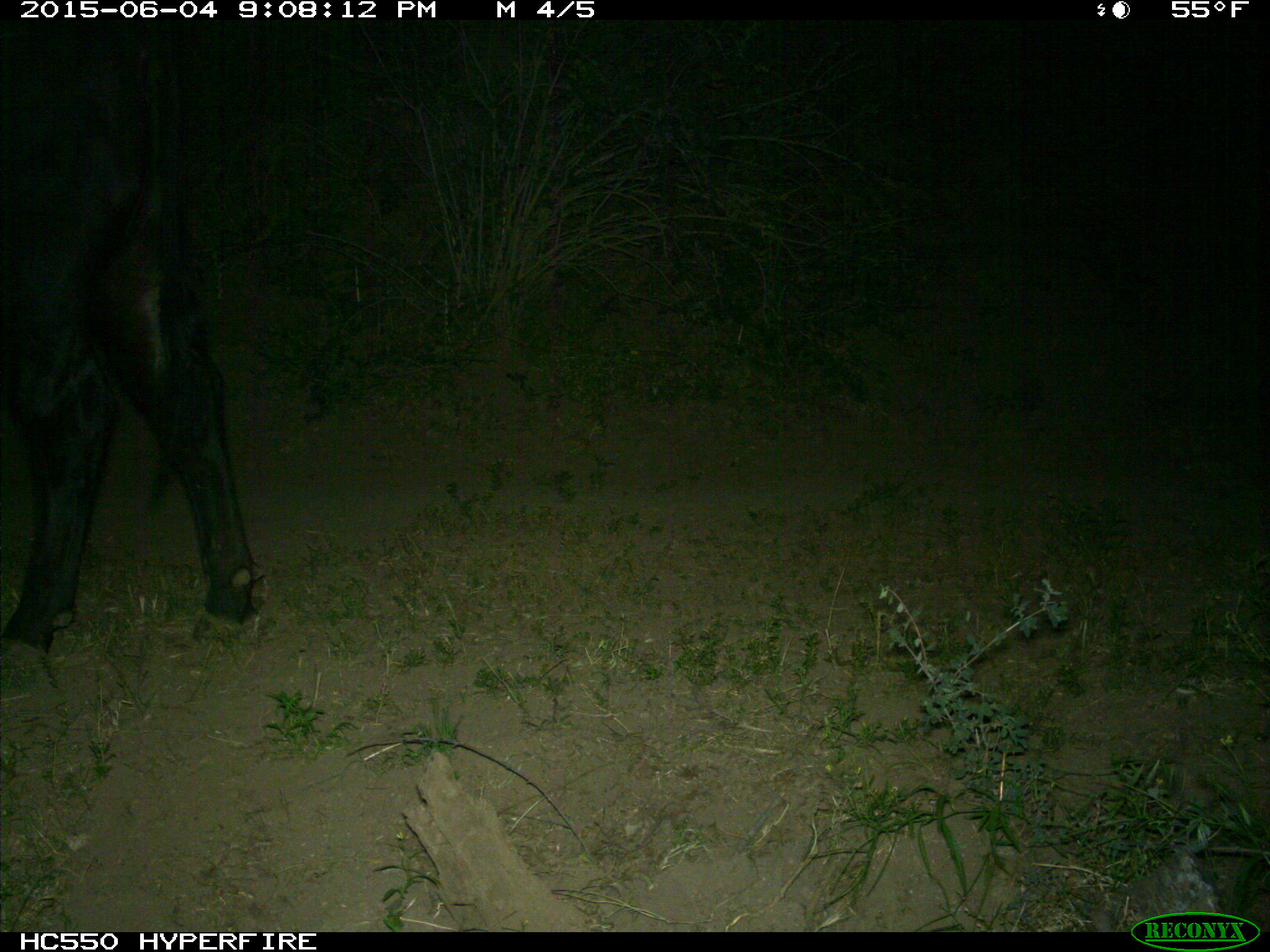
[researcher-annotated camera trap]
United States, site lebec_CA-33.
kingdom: Animalia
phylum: Chordata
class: Mammalia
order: Artiodactyla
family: Bovidae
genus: Bos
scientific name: Bos taurus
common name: domestic cow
Bos taurus (domestic cow).